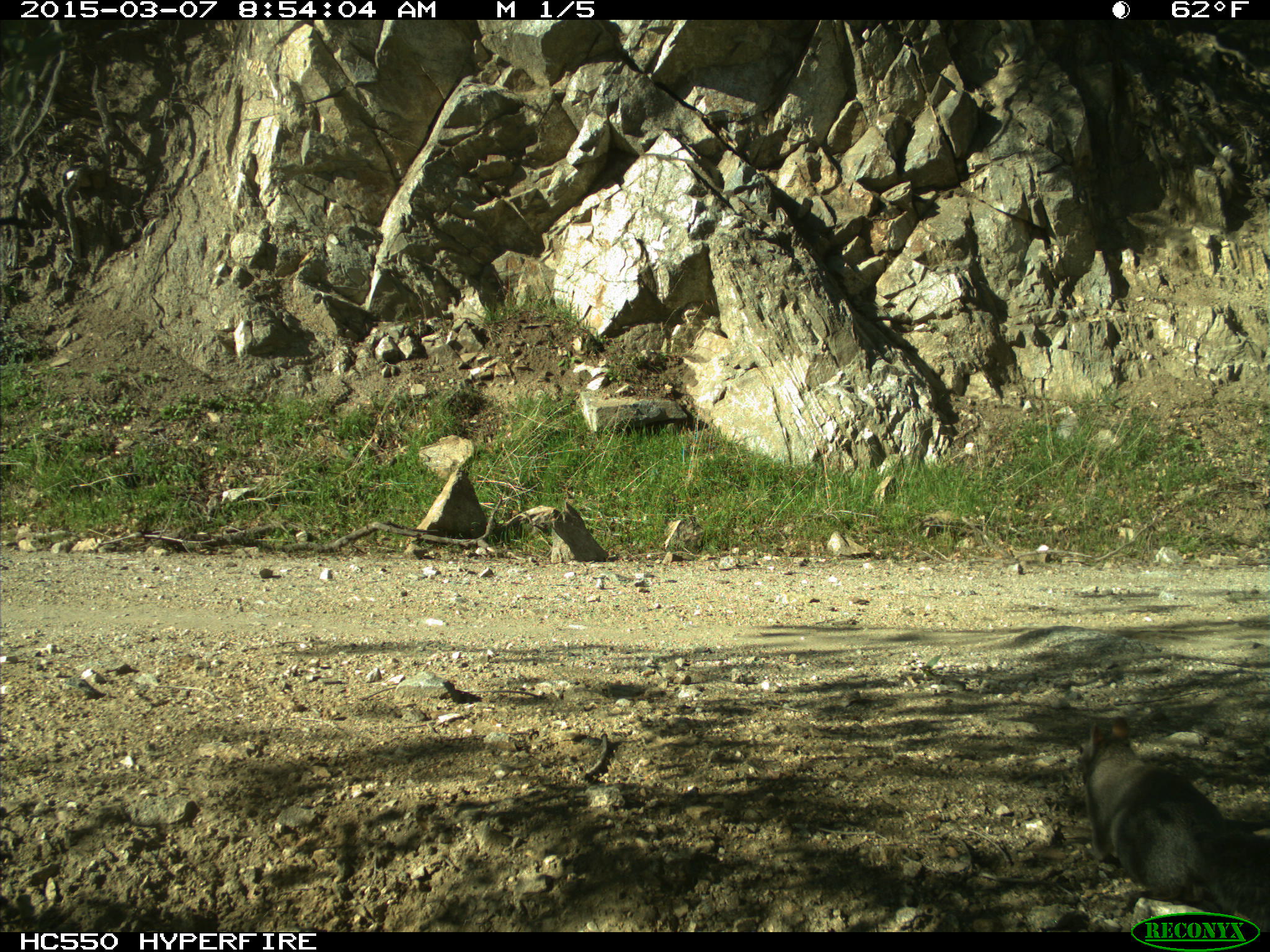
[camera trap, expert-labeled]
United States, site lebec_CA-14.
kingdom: Animalia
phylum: Chordata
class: Mammalia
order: Rodentia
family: Sciuridae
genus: Sciurus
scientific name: Sciurus carolinensis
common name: eastern gray squirrel